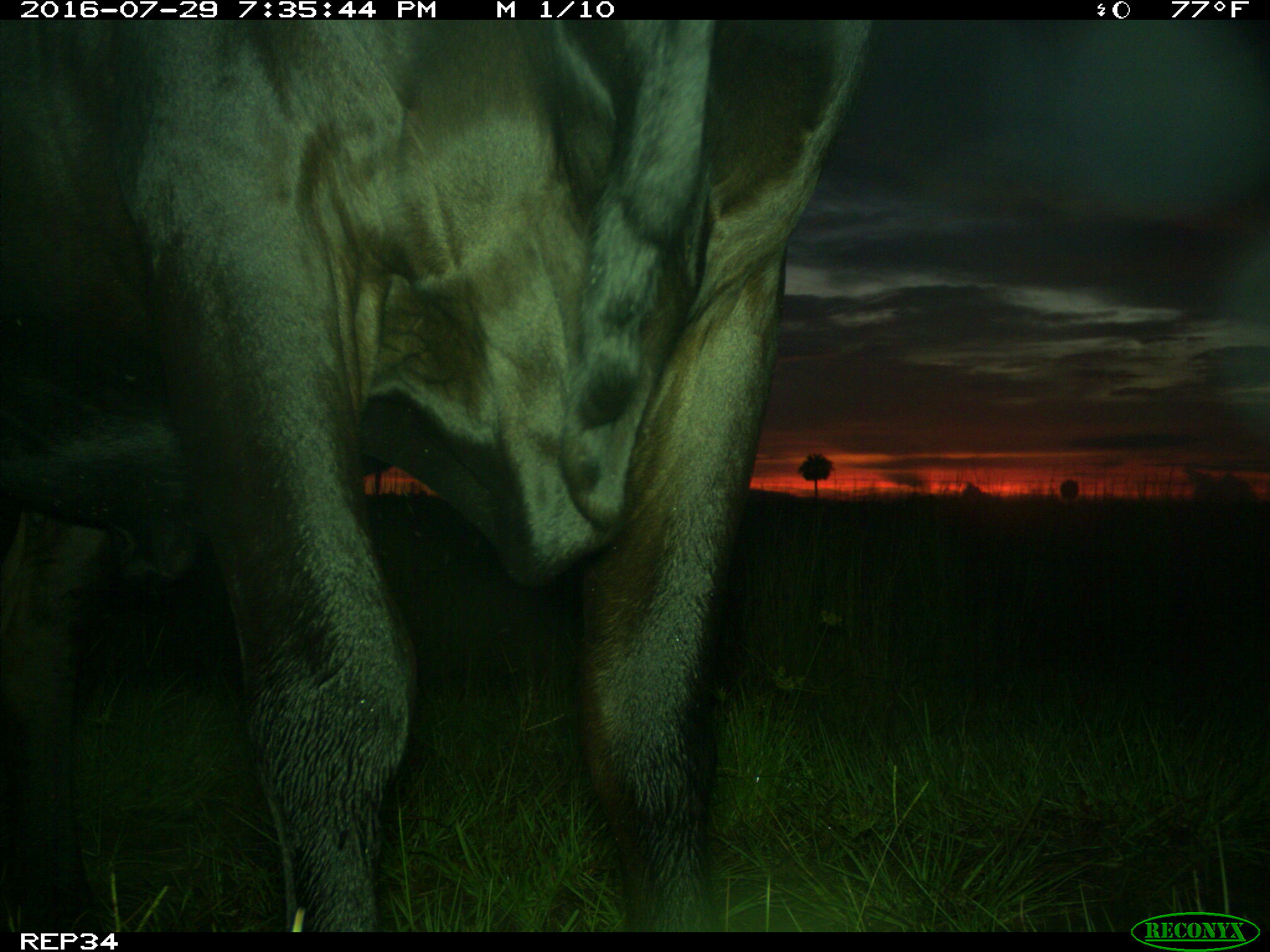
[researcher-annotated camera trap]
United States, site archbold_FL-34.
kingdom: Animalia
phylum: Chordata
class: Mammalia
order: Artiodactyla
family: Bovidae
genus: Bos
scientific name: Bos taurus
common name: domestic cow